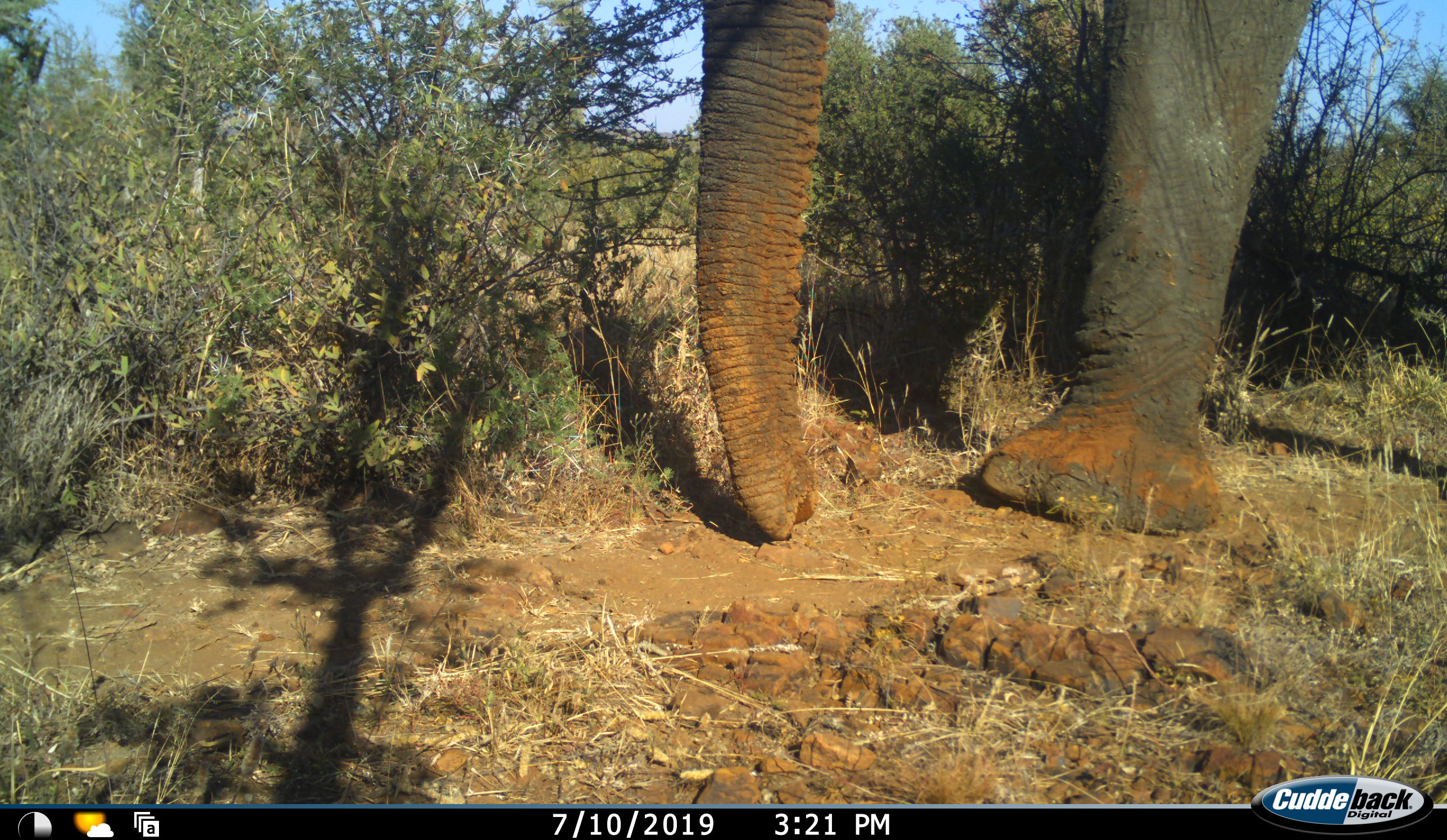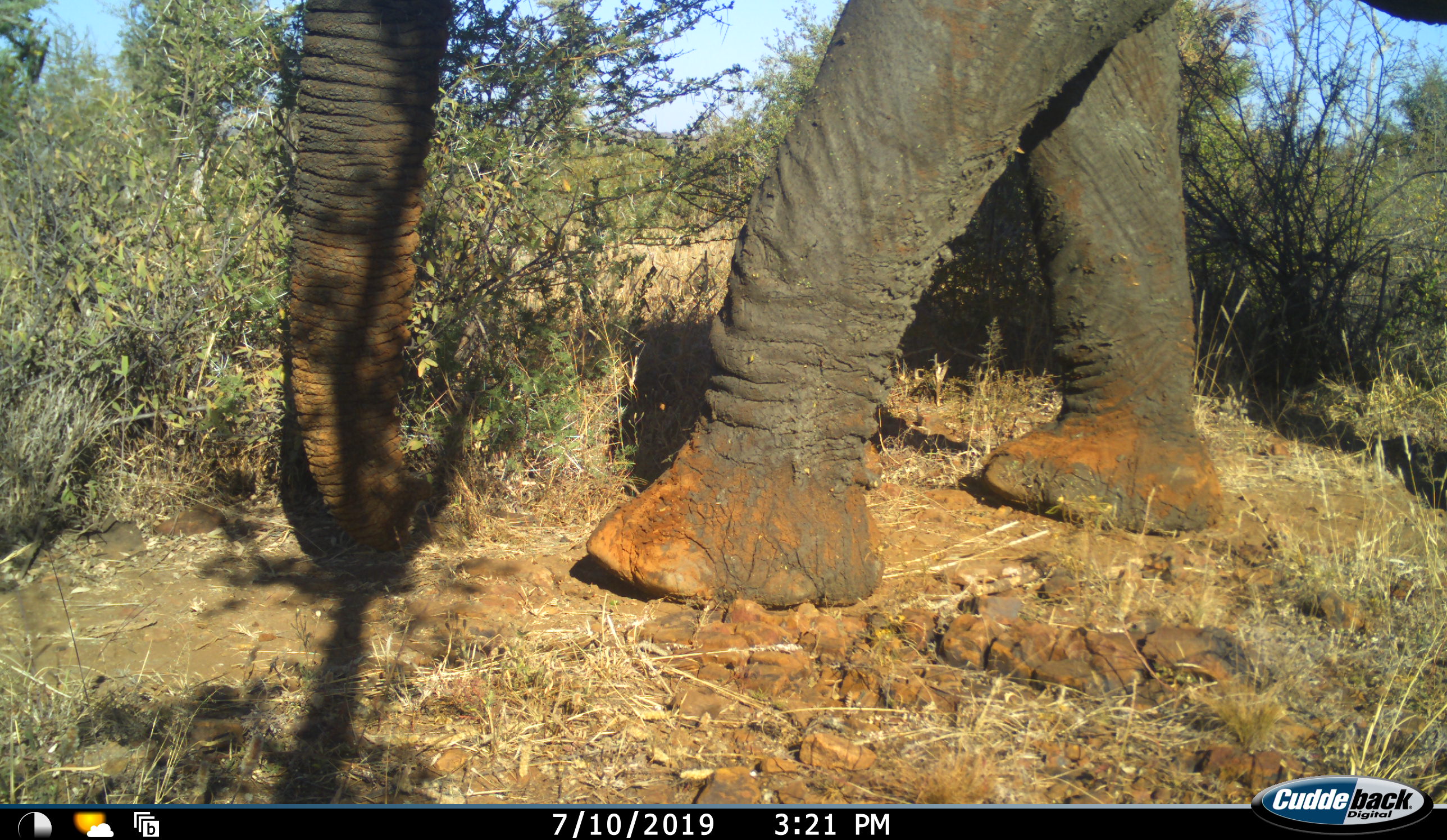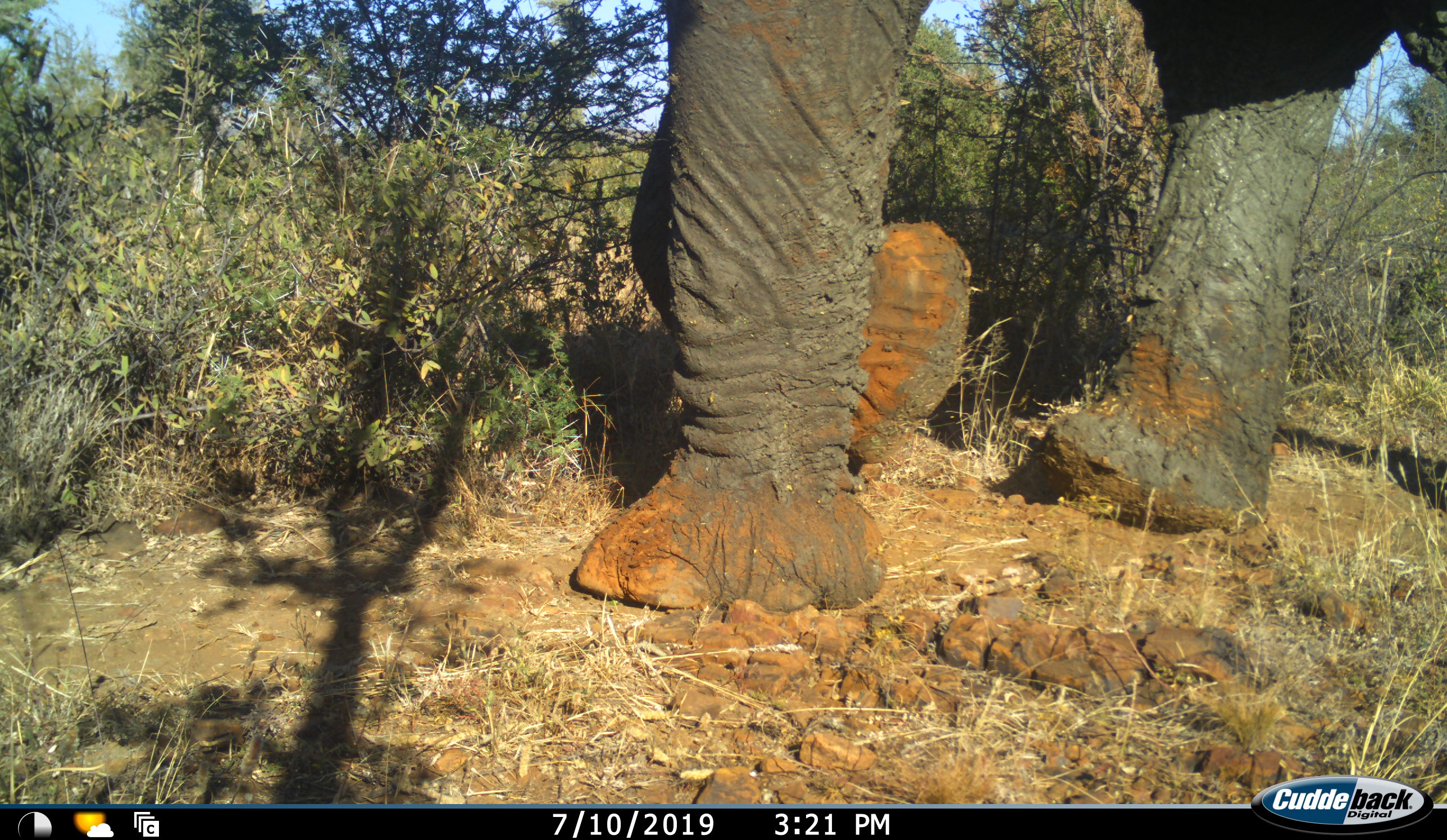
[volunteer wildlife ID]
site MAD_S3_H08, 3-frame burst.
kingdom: Animalia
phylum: Chordata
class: Mammalia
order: Proboscidea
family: Elephantidae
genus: Loxodonta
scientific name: Loxodonta africana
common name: african bush elephant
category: elephant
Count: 1.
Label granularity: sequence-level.